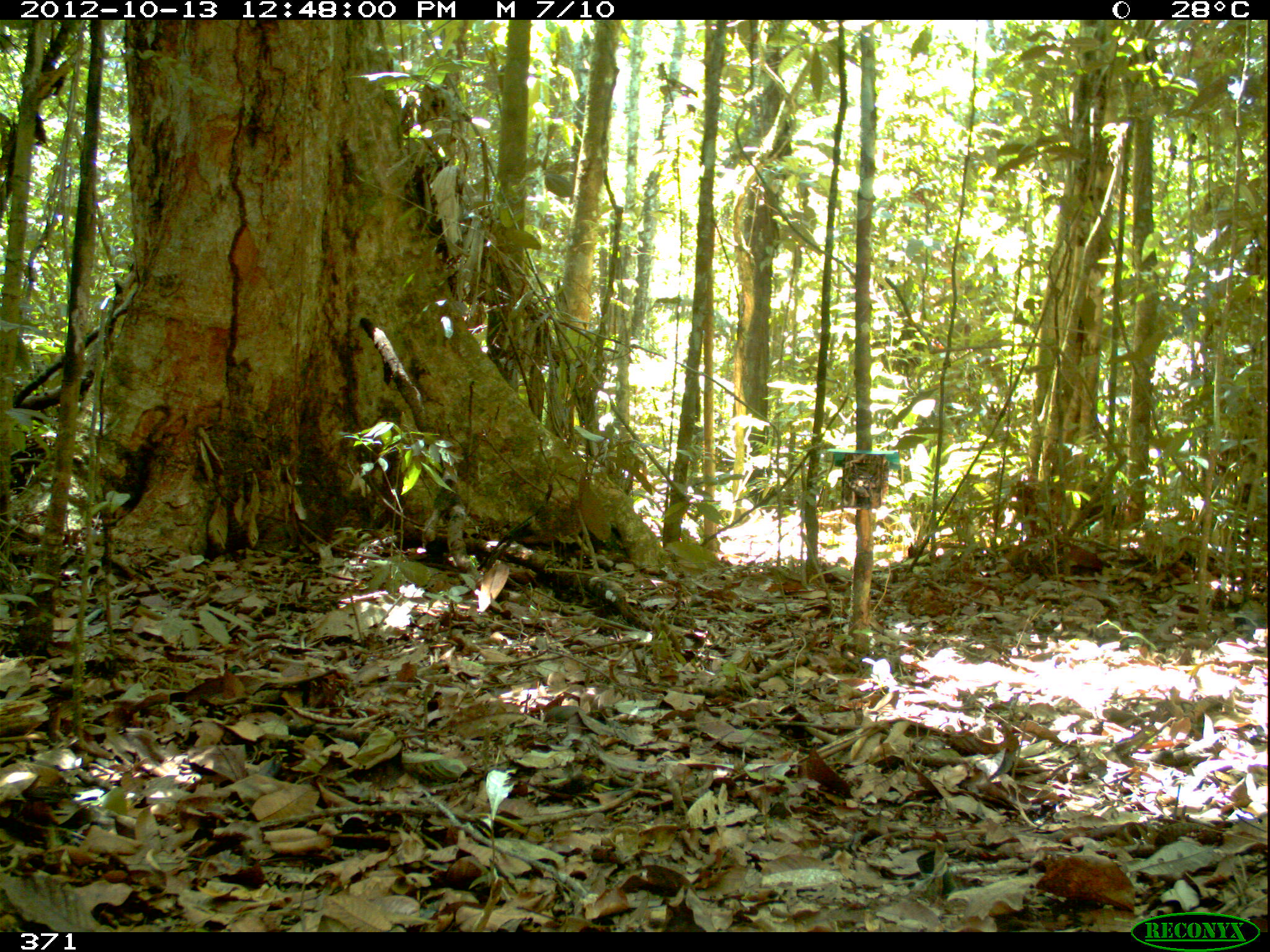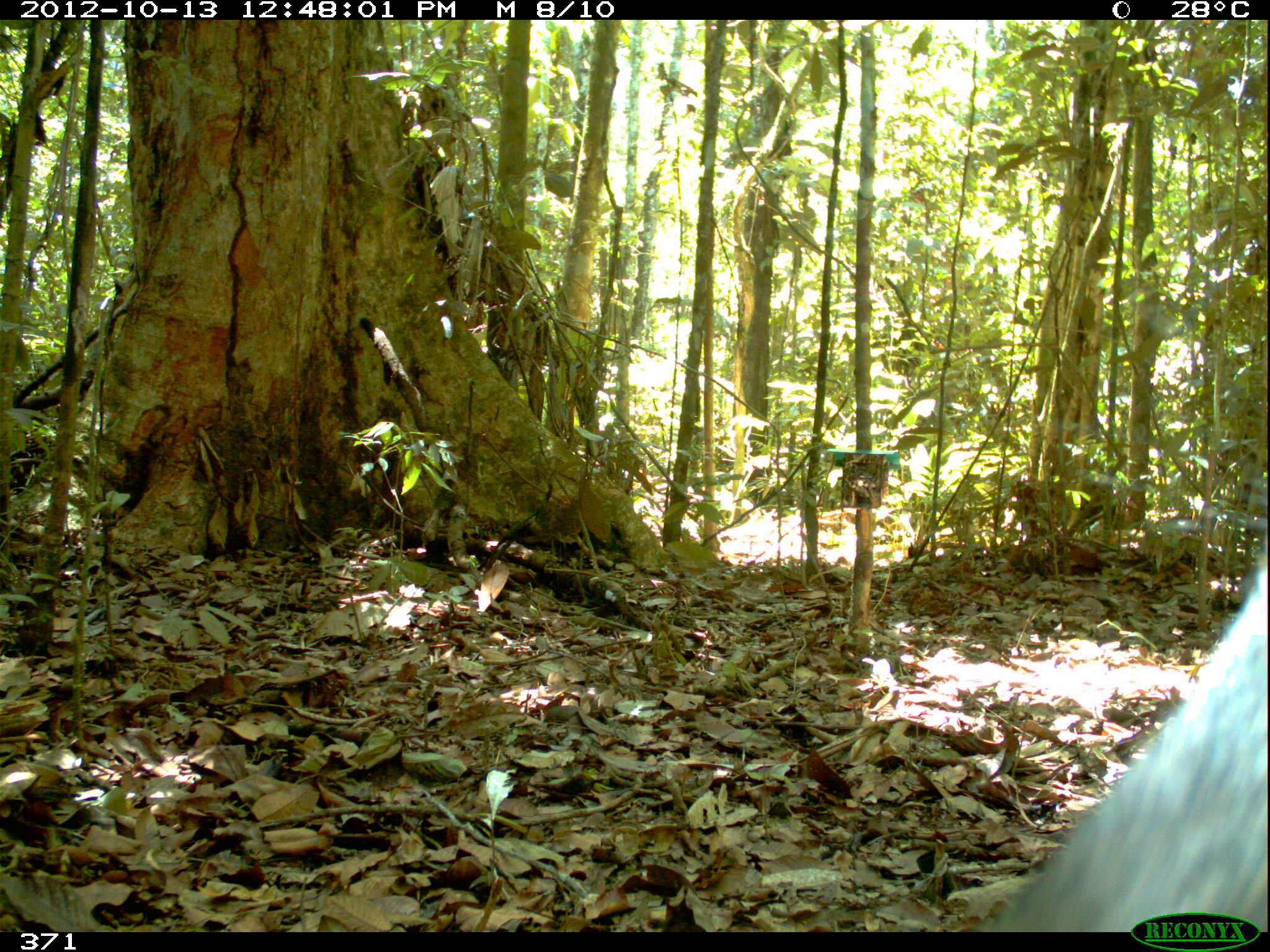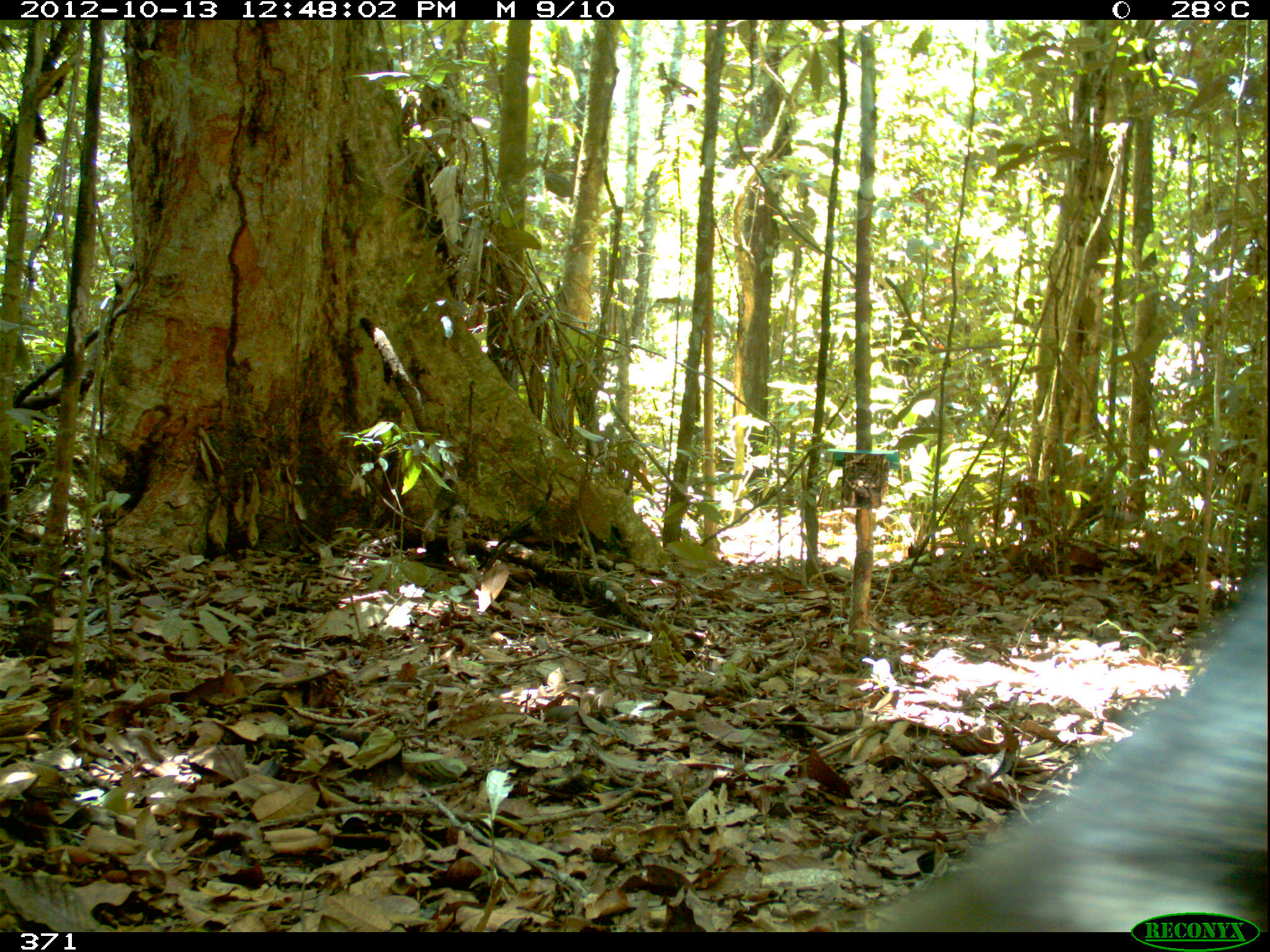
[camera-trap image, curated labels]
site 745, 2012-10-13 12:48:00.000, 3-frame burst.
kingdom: Animalia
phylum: Chordata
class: Mammalia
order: Artiodactyla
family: Tayassuidae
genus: Tayassu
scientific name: Tayassu pecari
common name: white-lipped peccary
Tayassu pecari (white-lipped peccary).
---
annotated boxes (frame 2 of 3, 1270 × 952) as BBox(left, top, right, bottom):
tayassu pecari: BBox(958, 533, 1268, 931)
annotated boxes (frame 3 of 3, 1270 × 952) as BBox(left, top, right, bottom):
tayassu pecari: BBox(846, 565, 1267, 932)